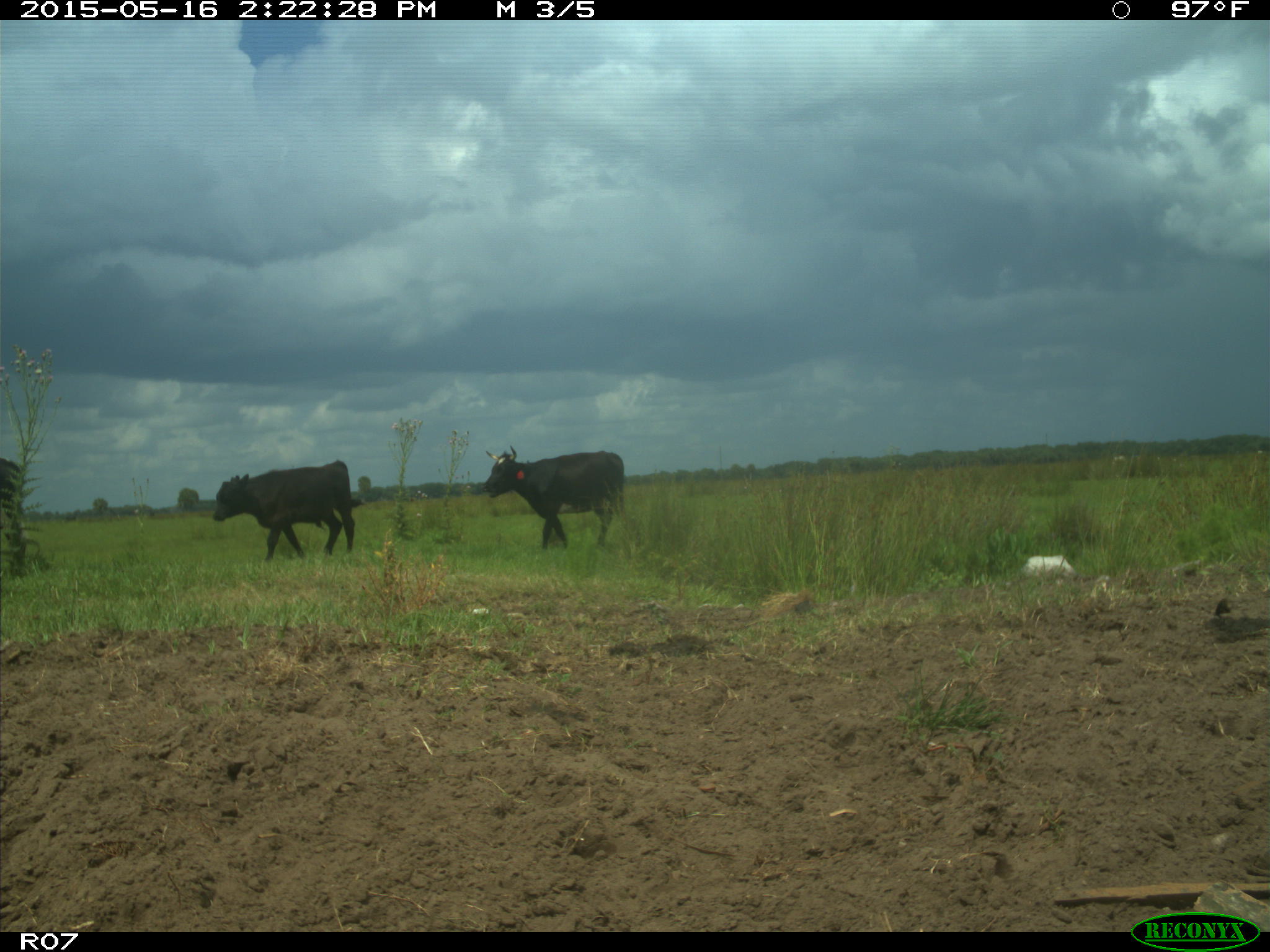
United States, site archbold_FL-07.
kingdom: Animalia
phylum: Chordata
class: Mammalia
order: Artiodactyla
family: Bovidae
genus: Bos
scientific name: Bos taurus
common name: domestic cow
Bos taurus (domestic cow).